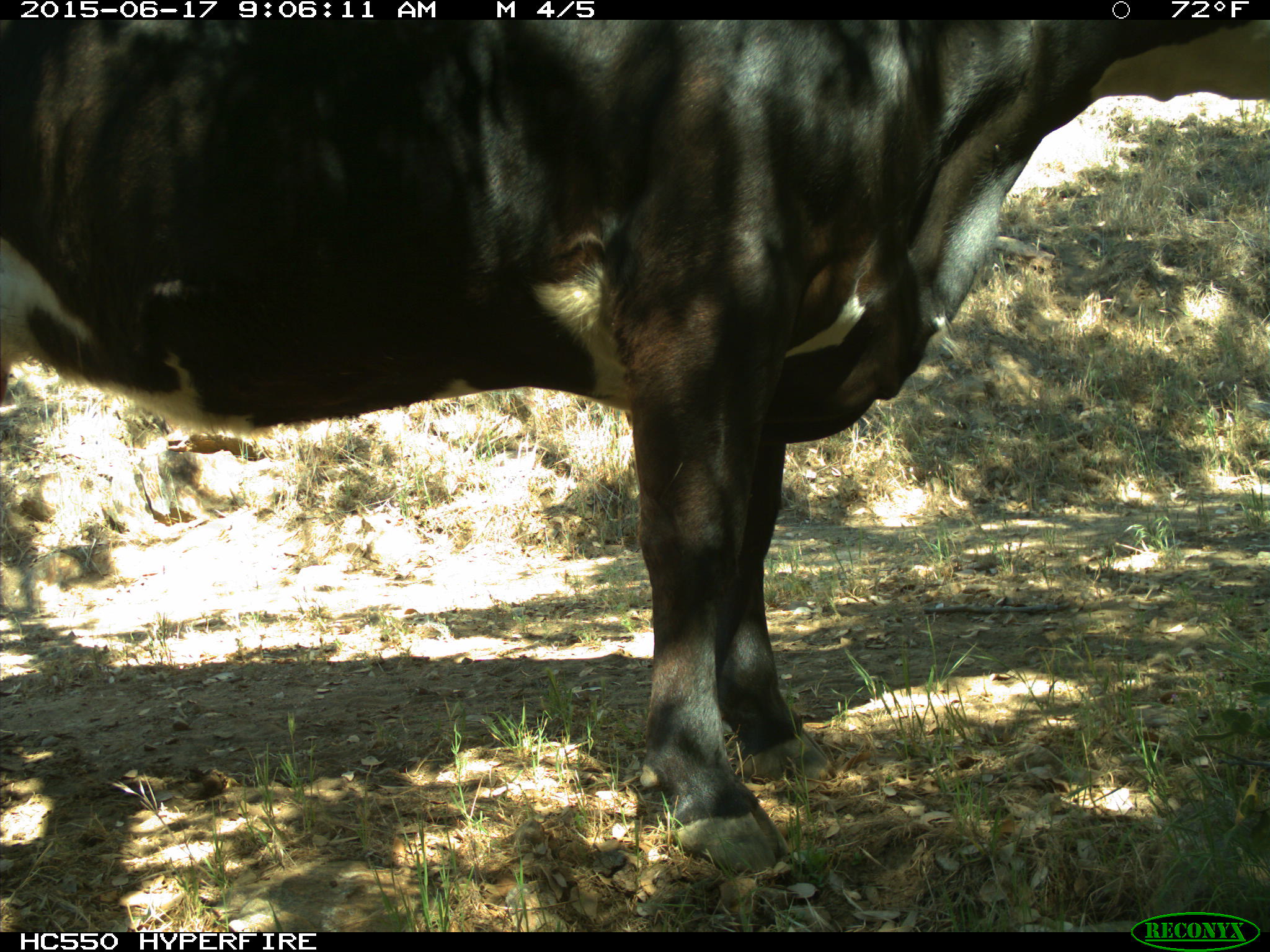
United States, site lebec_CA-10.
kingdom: Animalia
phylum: Chordata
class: Mammalia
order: Artiodactyla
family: Bovidae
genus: Bos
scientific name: Bos taurus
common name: domestic cow